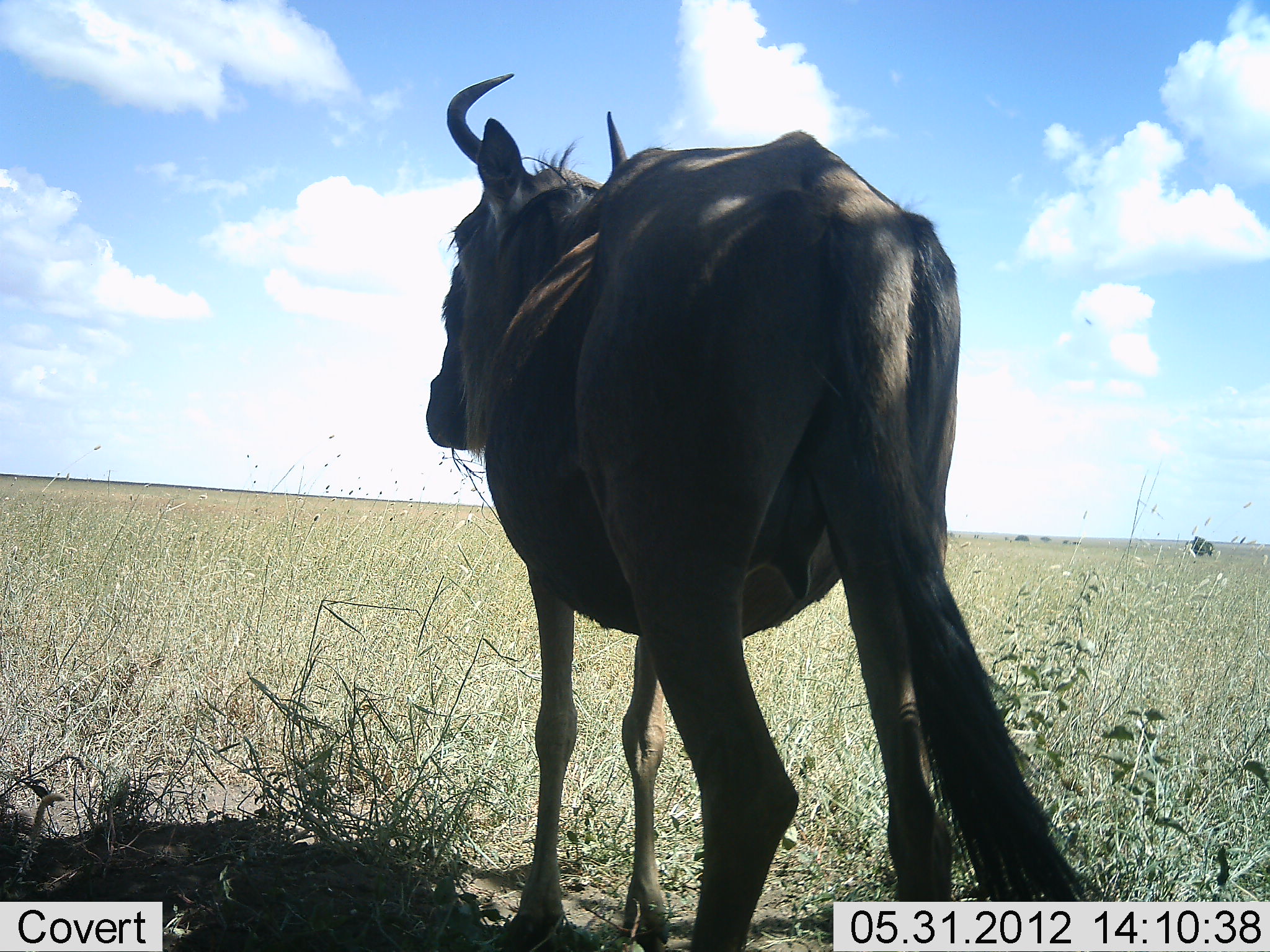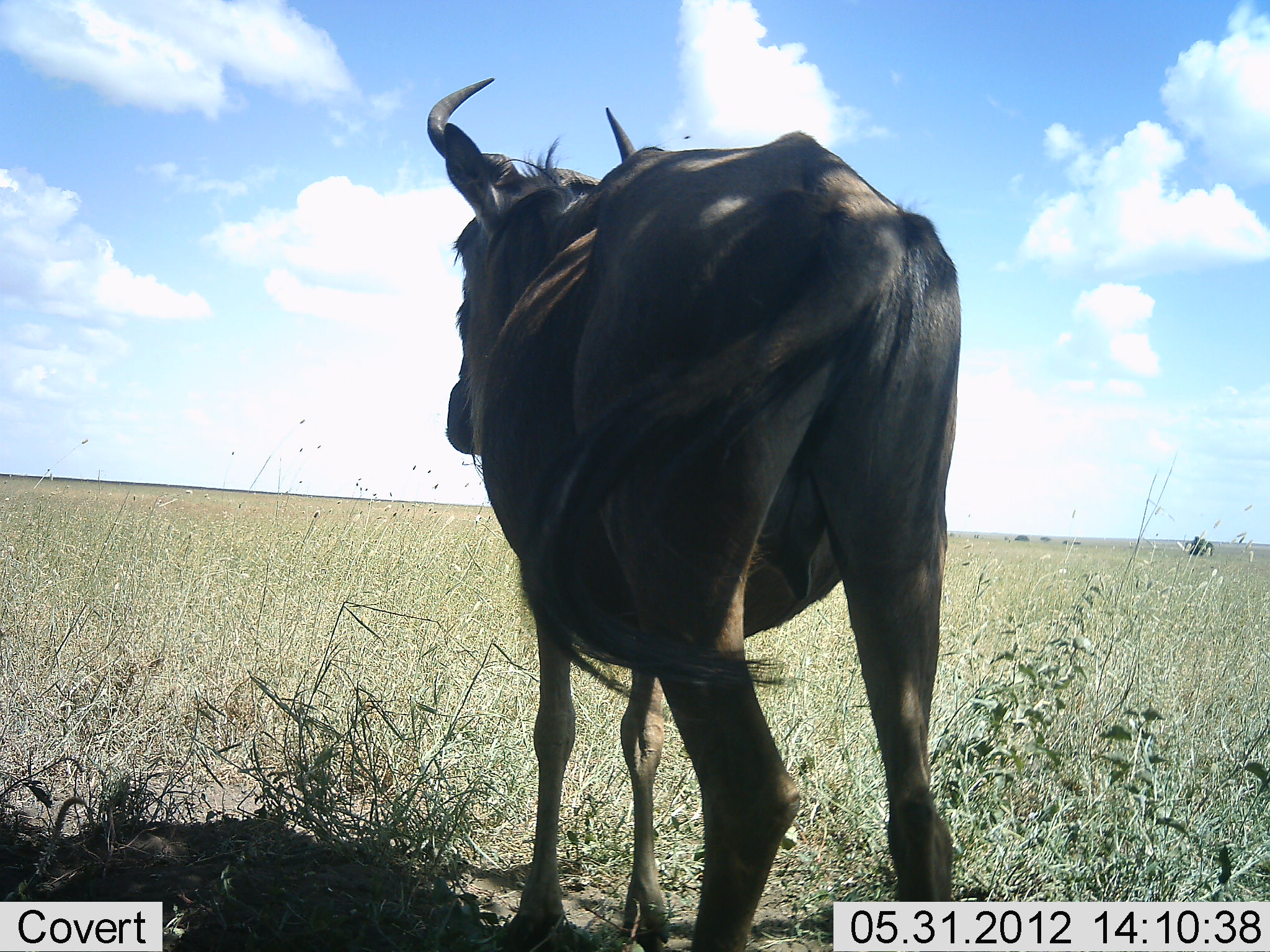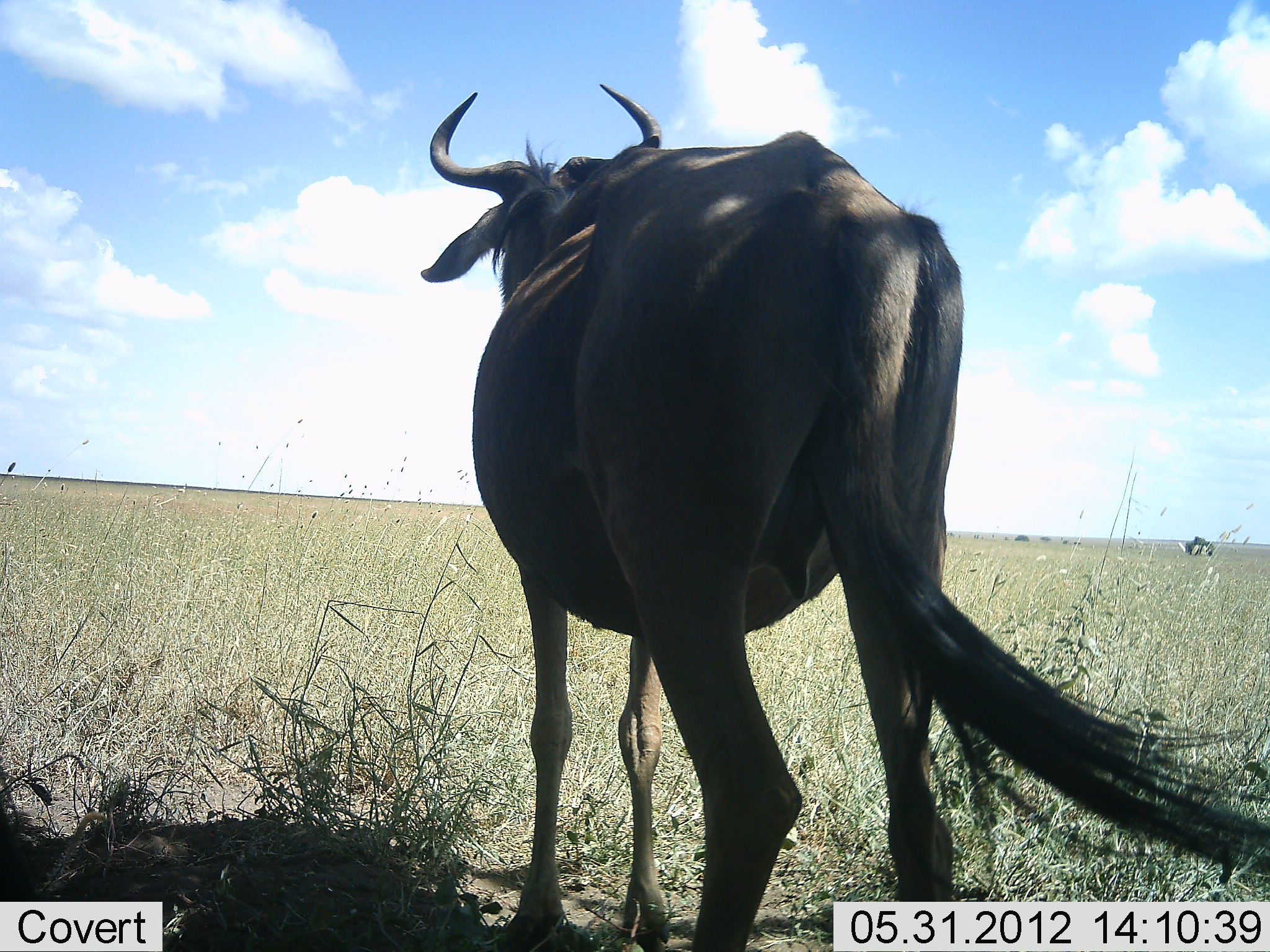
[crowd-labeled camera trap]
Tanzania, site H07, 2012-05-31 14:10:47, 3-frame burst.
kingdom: Animalia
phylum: Chordata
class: Mammalia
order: Artiodactyla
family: Bovidae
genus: Connochaetes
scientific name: Connochaetes taurinus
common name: blue wildebeest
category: wildebeest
Wildebeest (blue wildebeest) (Connochaetes taurinus), count 1. Behavior (volunteer vote fractions): standing 100%, resting 10%, moving 0%, interacting 0%. Young present (vote fraction): 0%. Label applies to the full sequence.